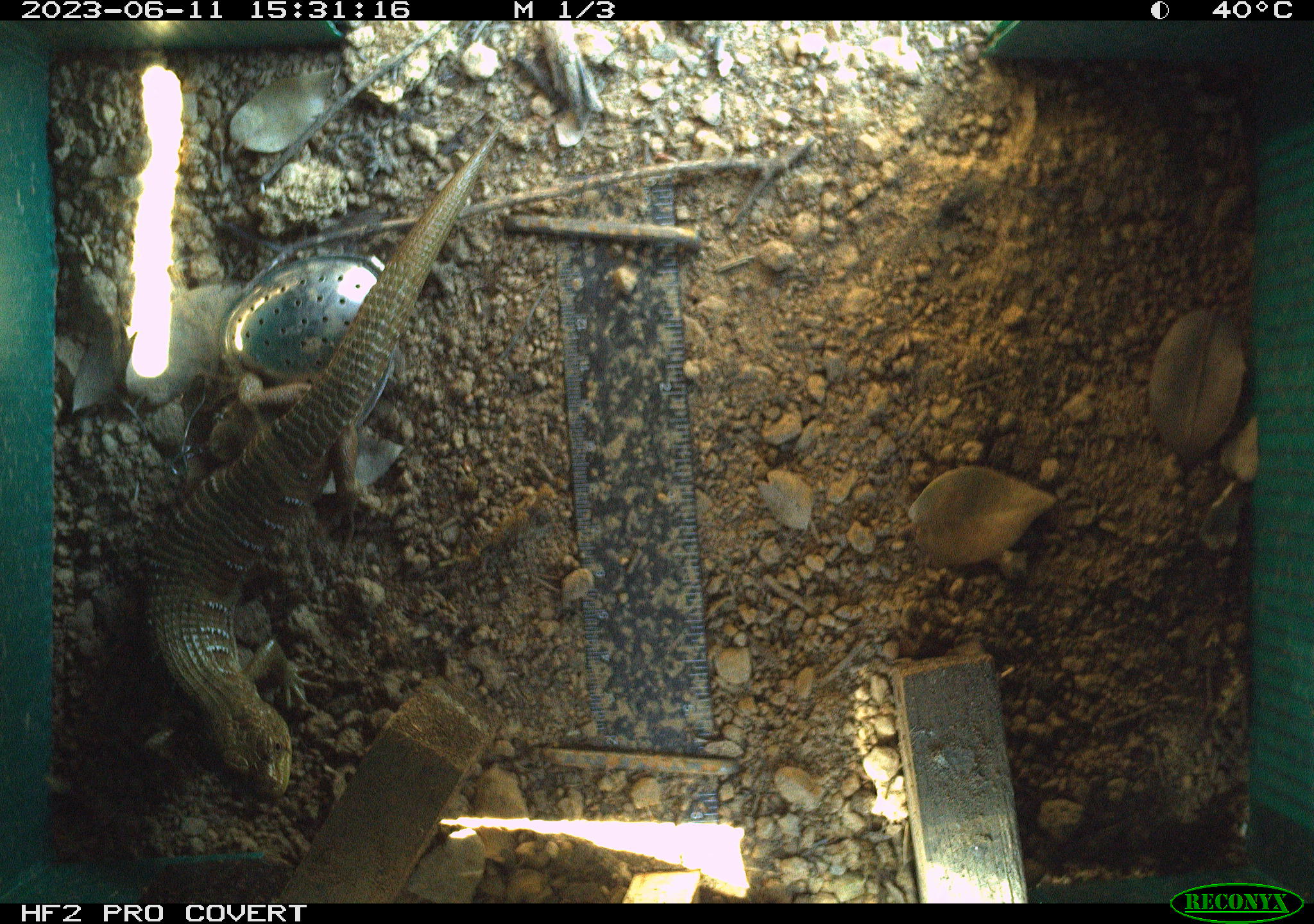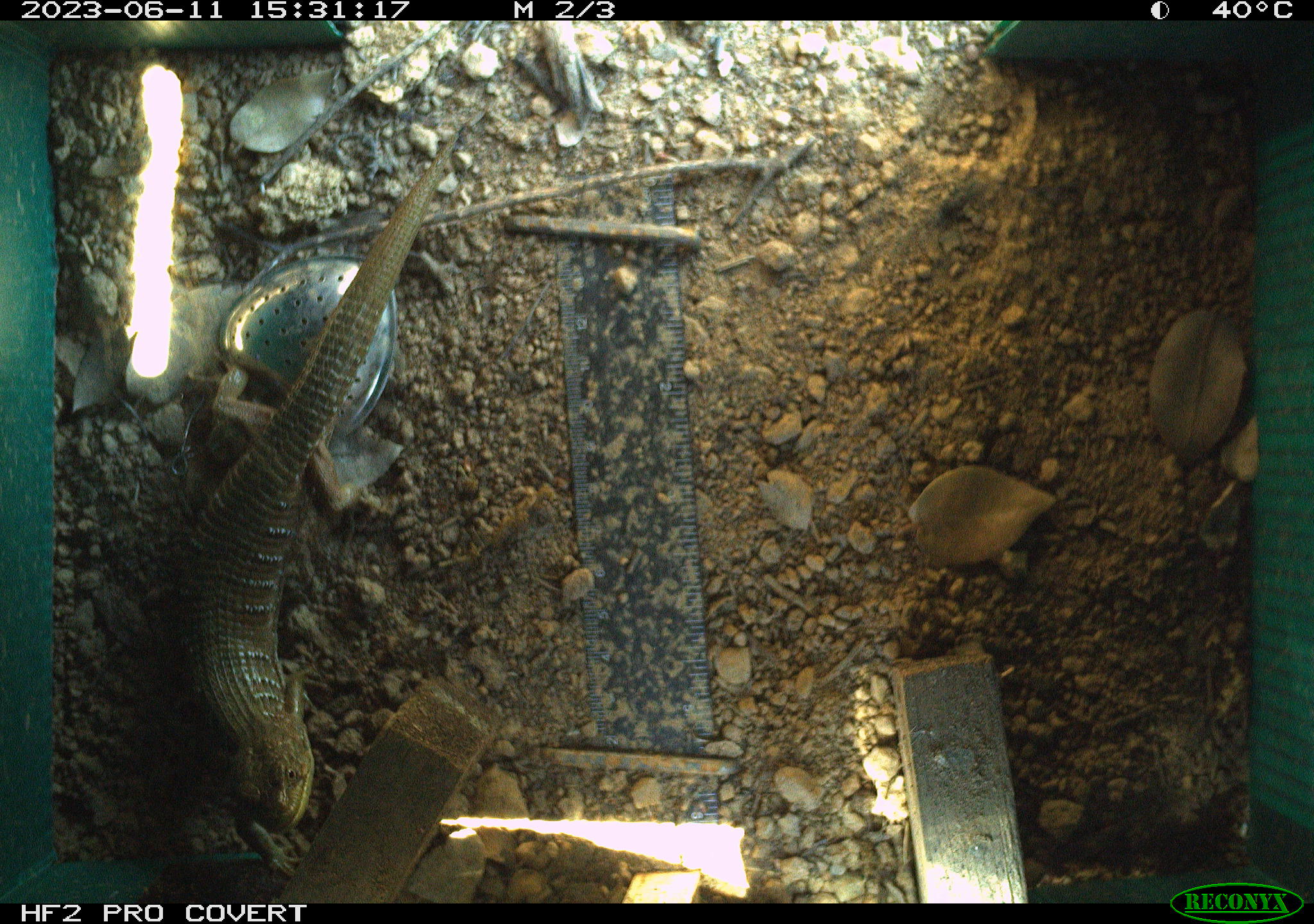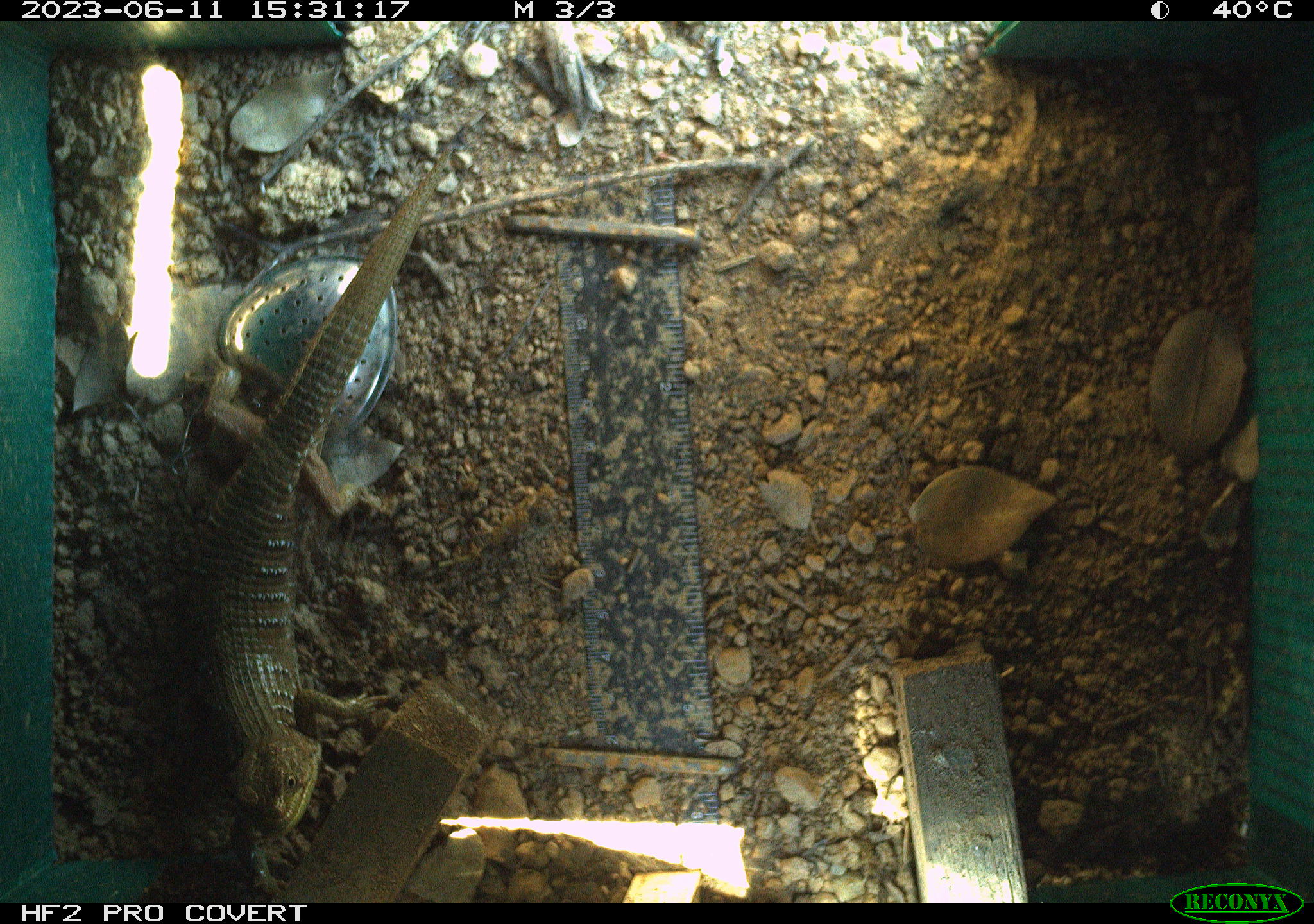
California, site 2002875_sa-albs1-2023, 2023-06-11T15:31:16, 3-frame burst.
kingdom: Animalia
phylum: Chordata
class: Reptilia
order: Squamata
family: Anguidae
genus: Elgaria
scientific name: Elgaria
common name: alligator lizards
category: elgaria species